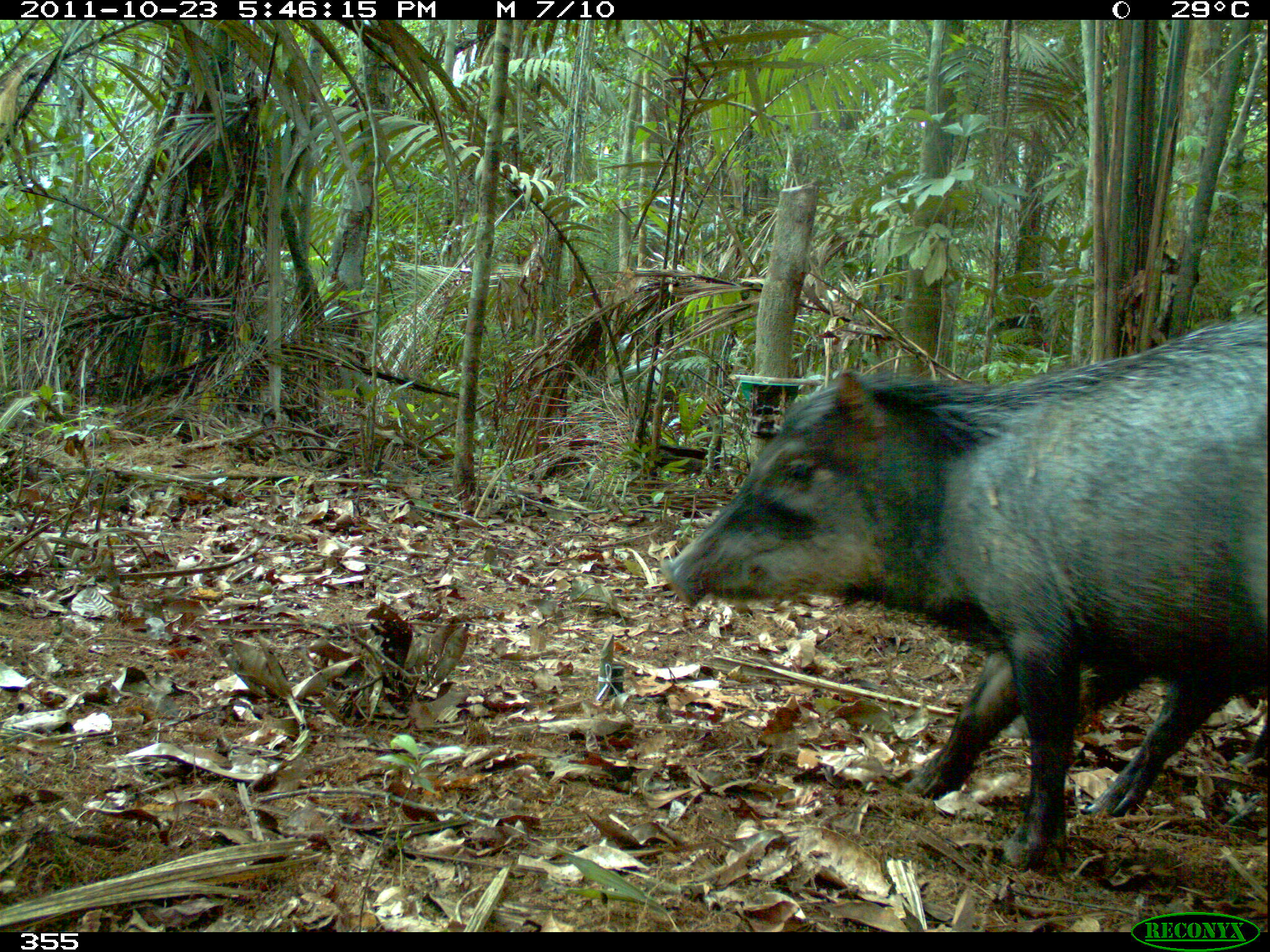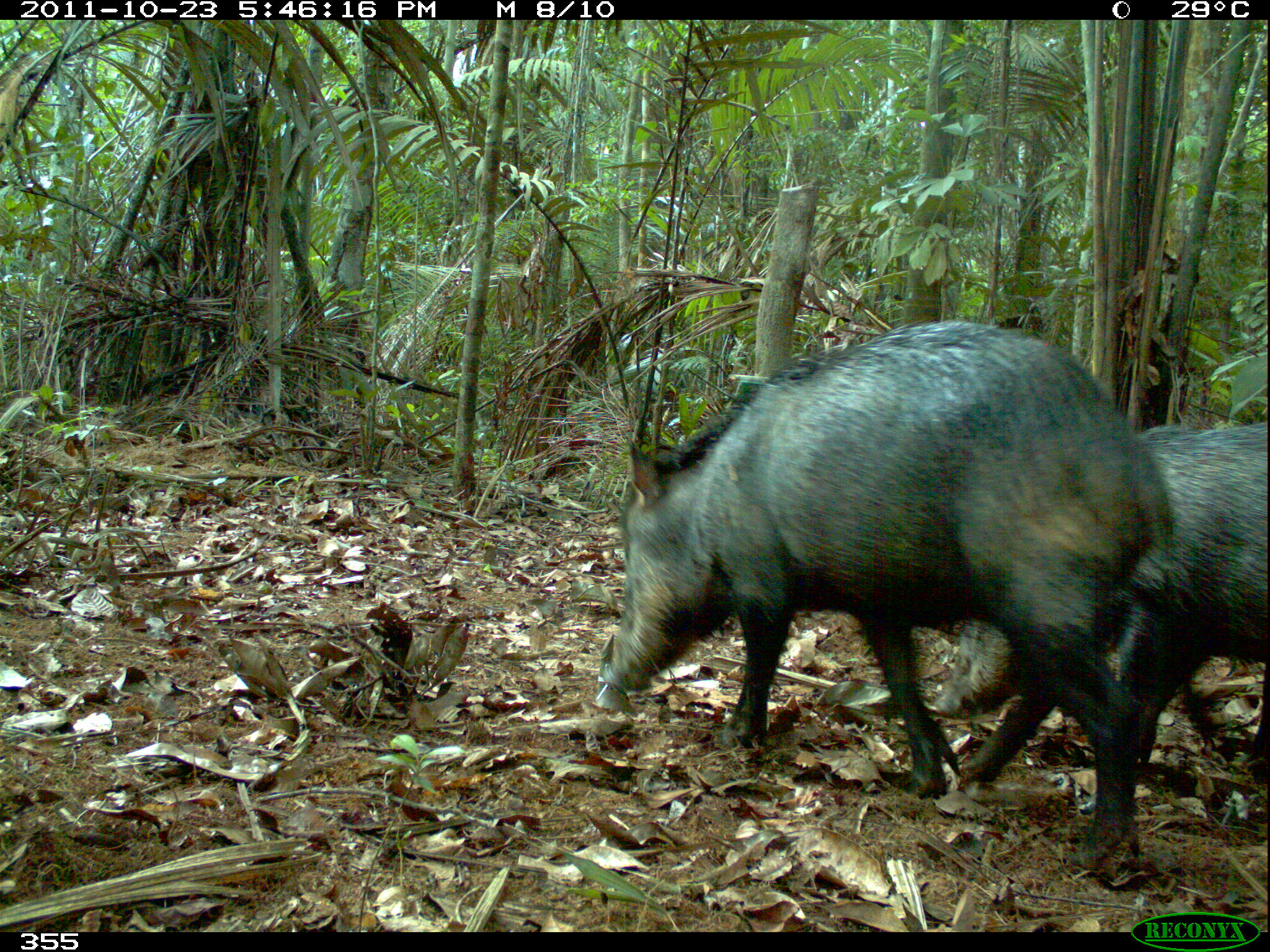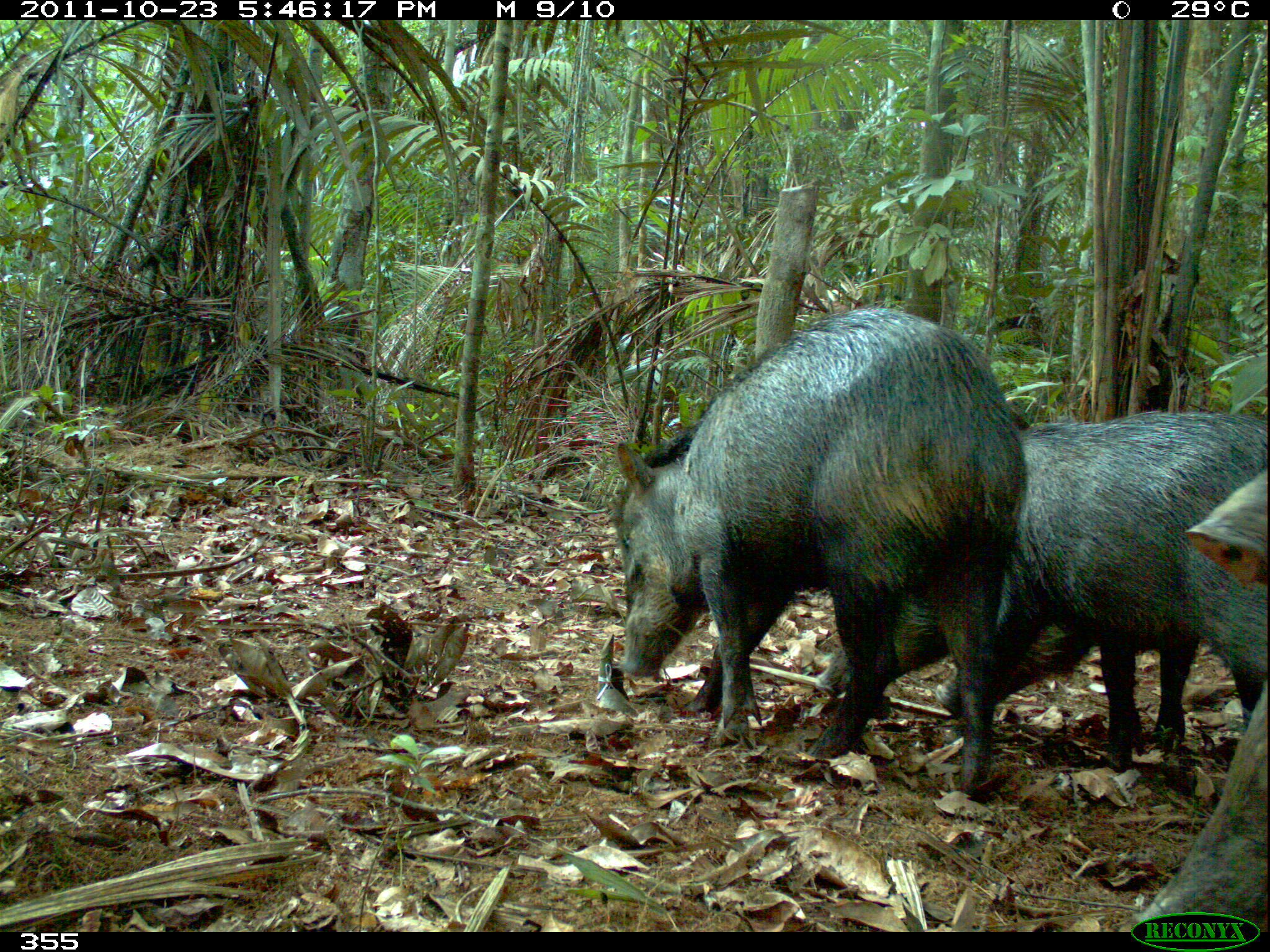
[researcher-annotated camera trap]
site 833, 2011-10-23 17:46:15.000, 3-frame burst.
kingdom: Animalia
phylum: Chordata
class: Mammalia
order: Artiodactyla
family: Tayassuidae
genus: Tayassu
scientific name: Tayassu pecari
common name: white-lipped peccary